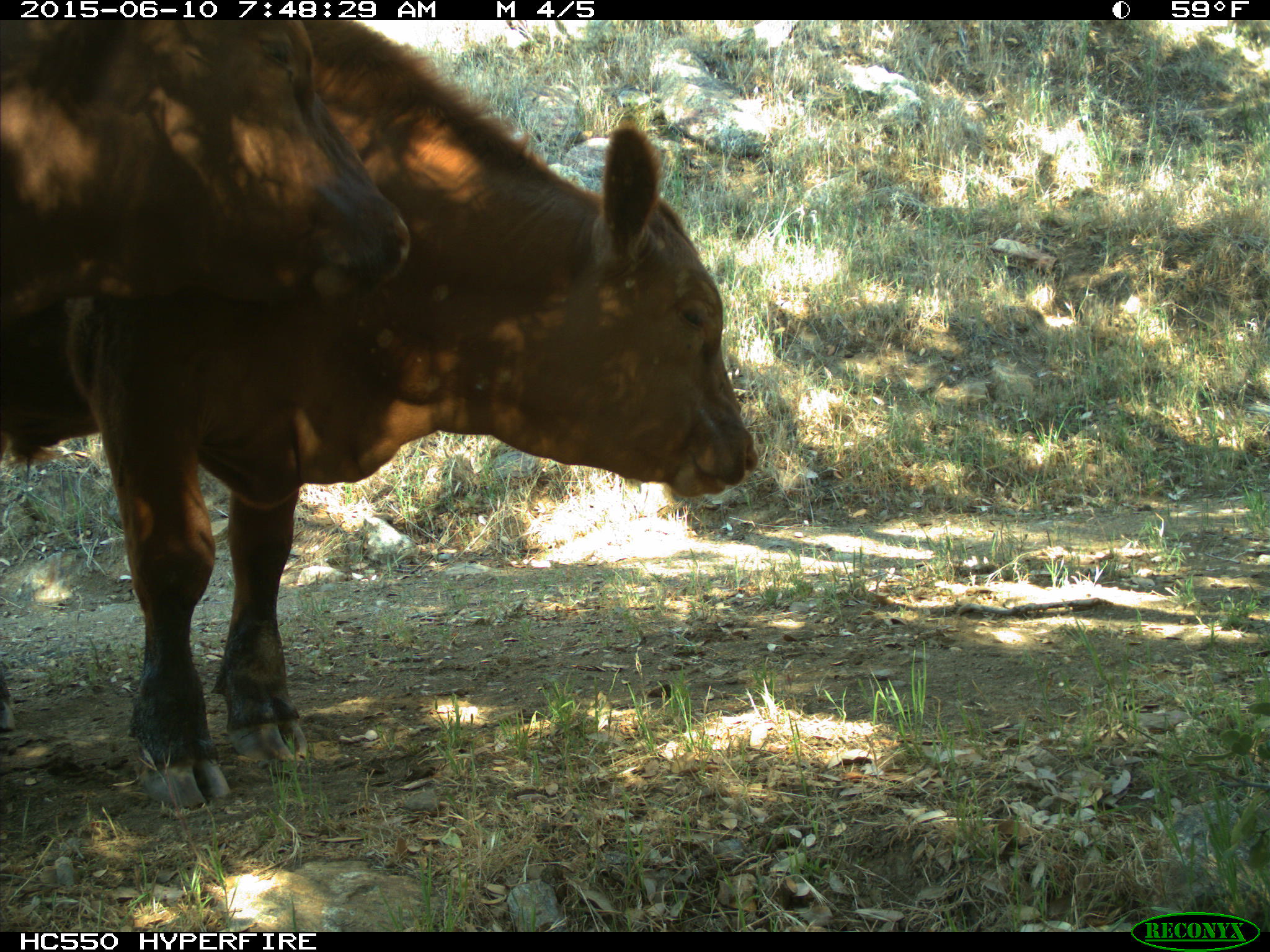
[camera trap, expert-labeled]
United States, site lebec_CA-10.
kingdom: Animalia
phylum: Chordata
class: Mammalia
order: Artiodactyla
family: Bovidae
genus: Bos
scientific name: Bos taurus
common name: domestic cow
Bos taurus (domestic cow).